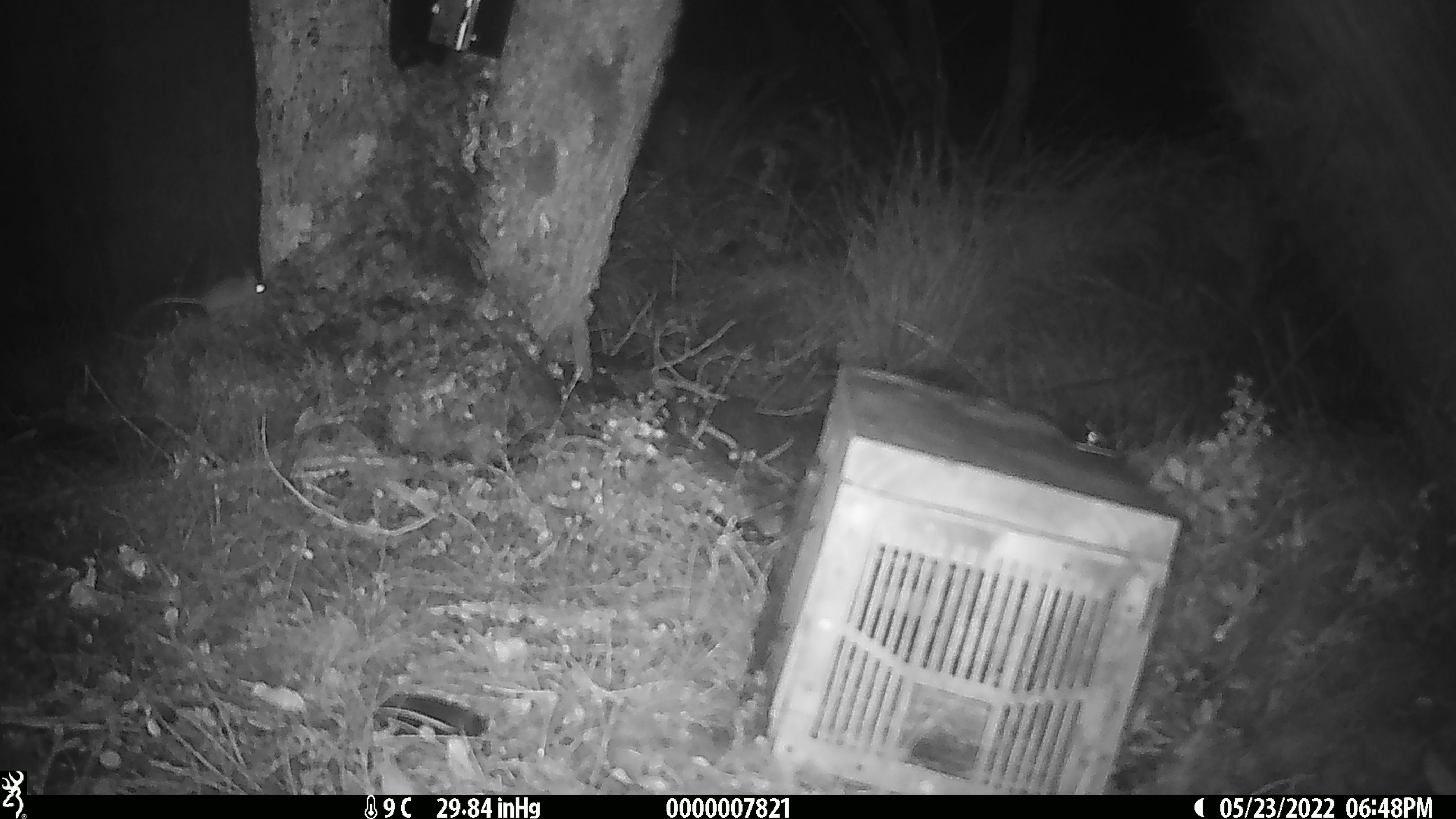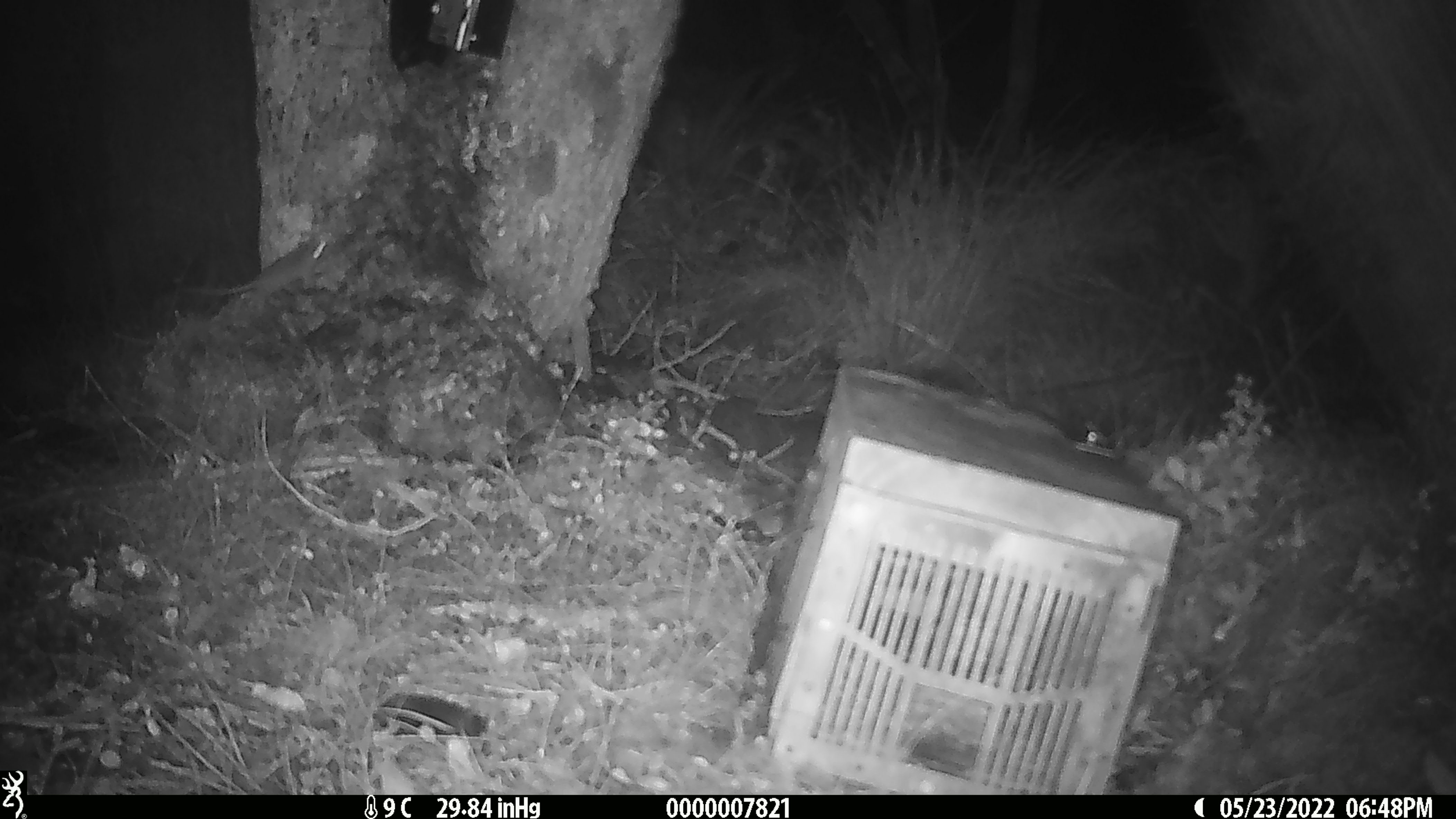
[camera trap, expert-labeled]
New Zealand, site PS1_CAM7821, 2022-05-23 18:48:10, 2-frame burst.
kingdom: Animalia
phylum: Chordata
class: Mammalia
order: Rodentia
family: Muridae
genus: Mus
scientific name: Mus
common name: mouse